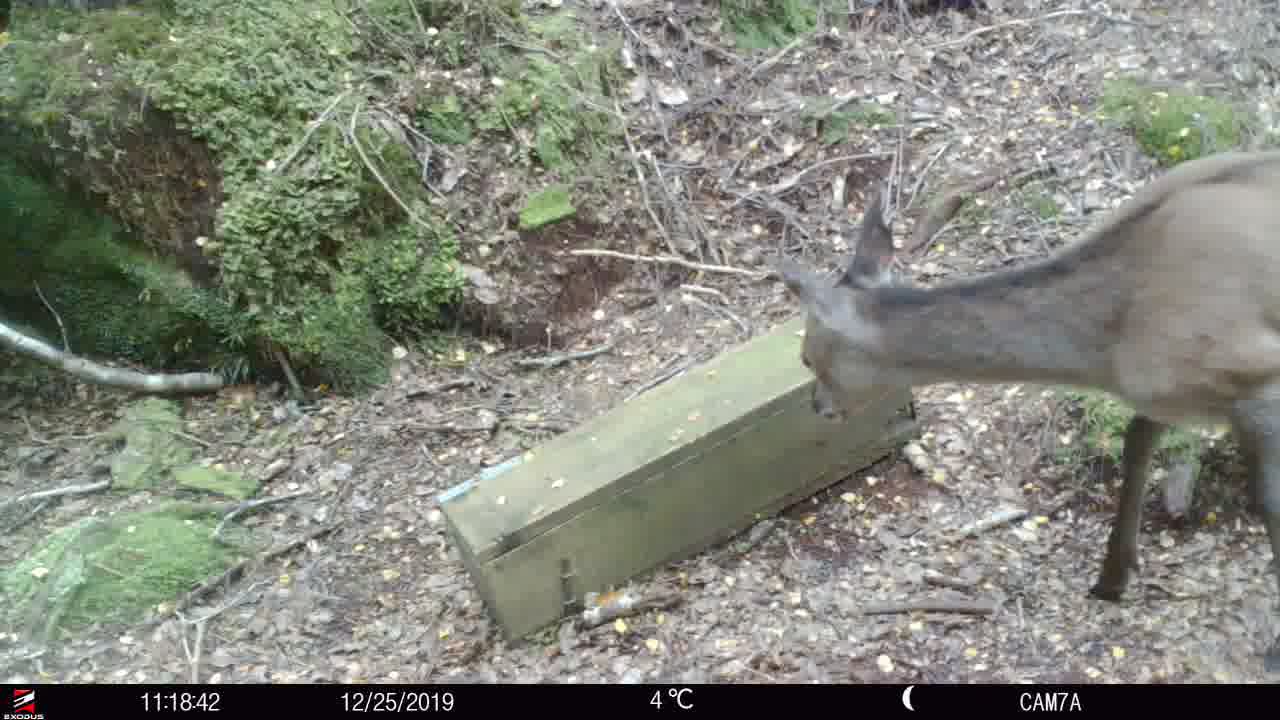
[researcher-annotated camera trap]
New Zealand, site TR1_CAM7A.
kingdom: Animalia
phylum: Chordata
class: Mammalia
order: Artiodactyla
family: Cervidae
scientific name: Cervidae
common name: deer